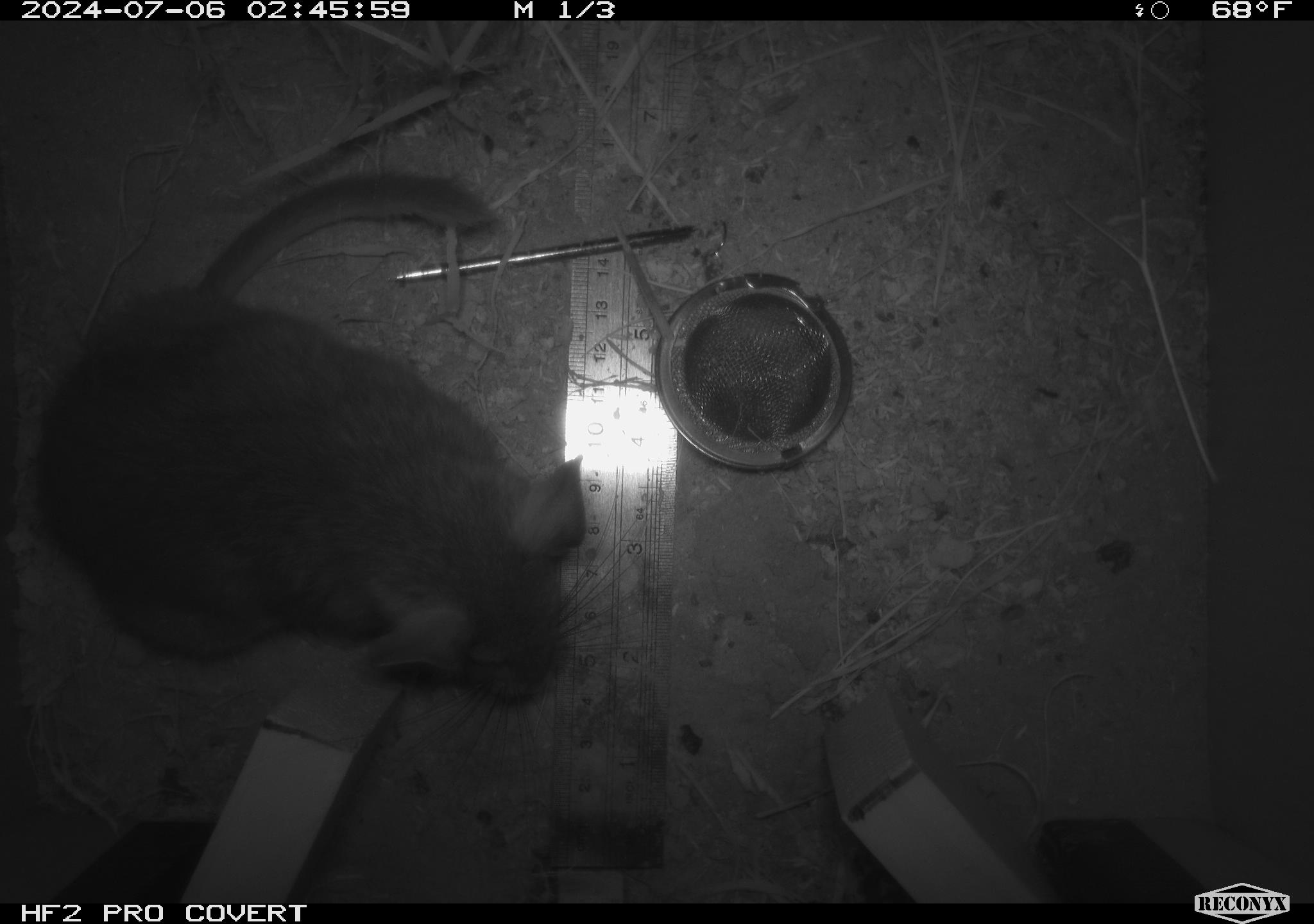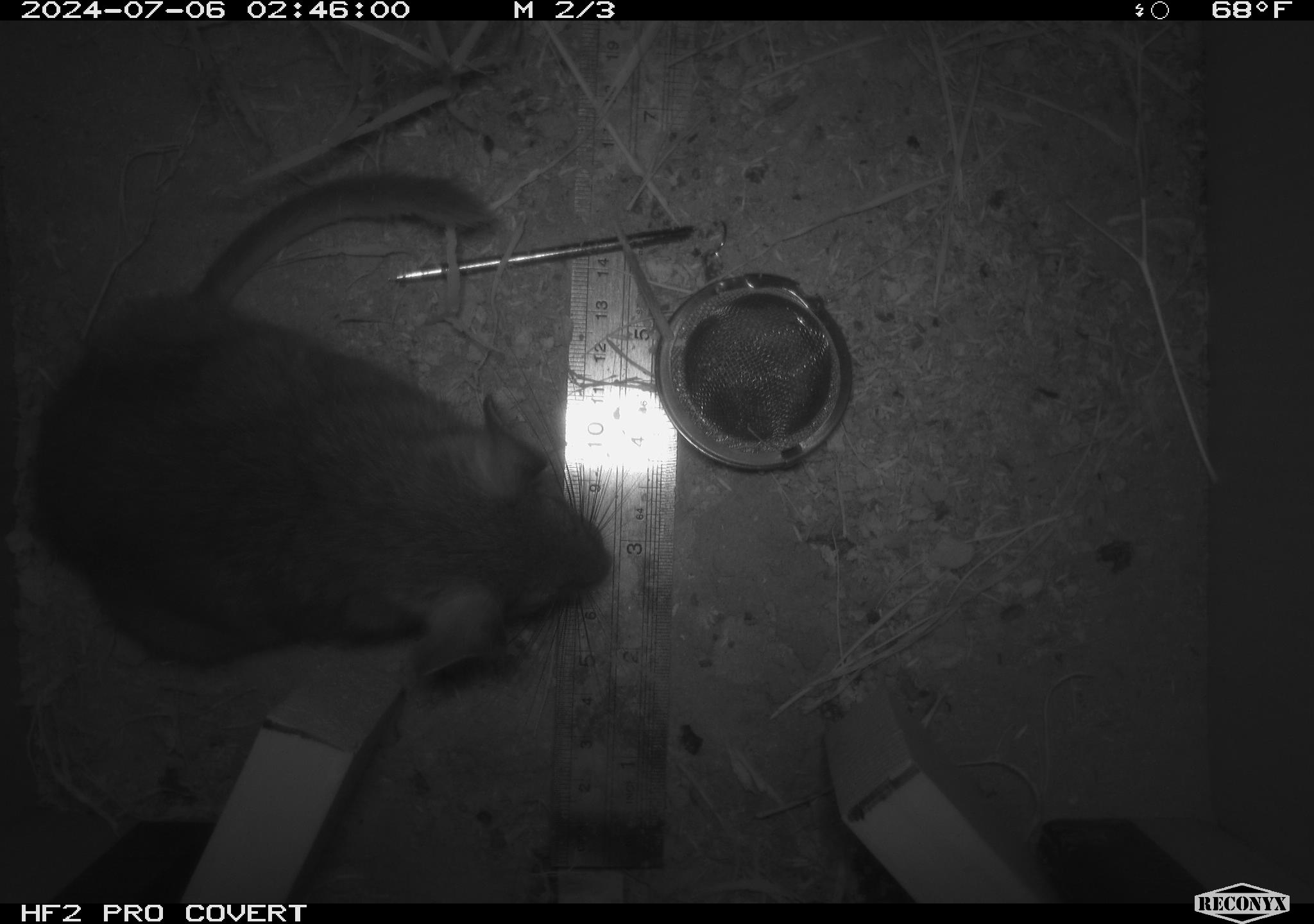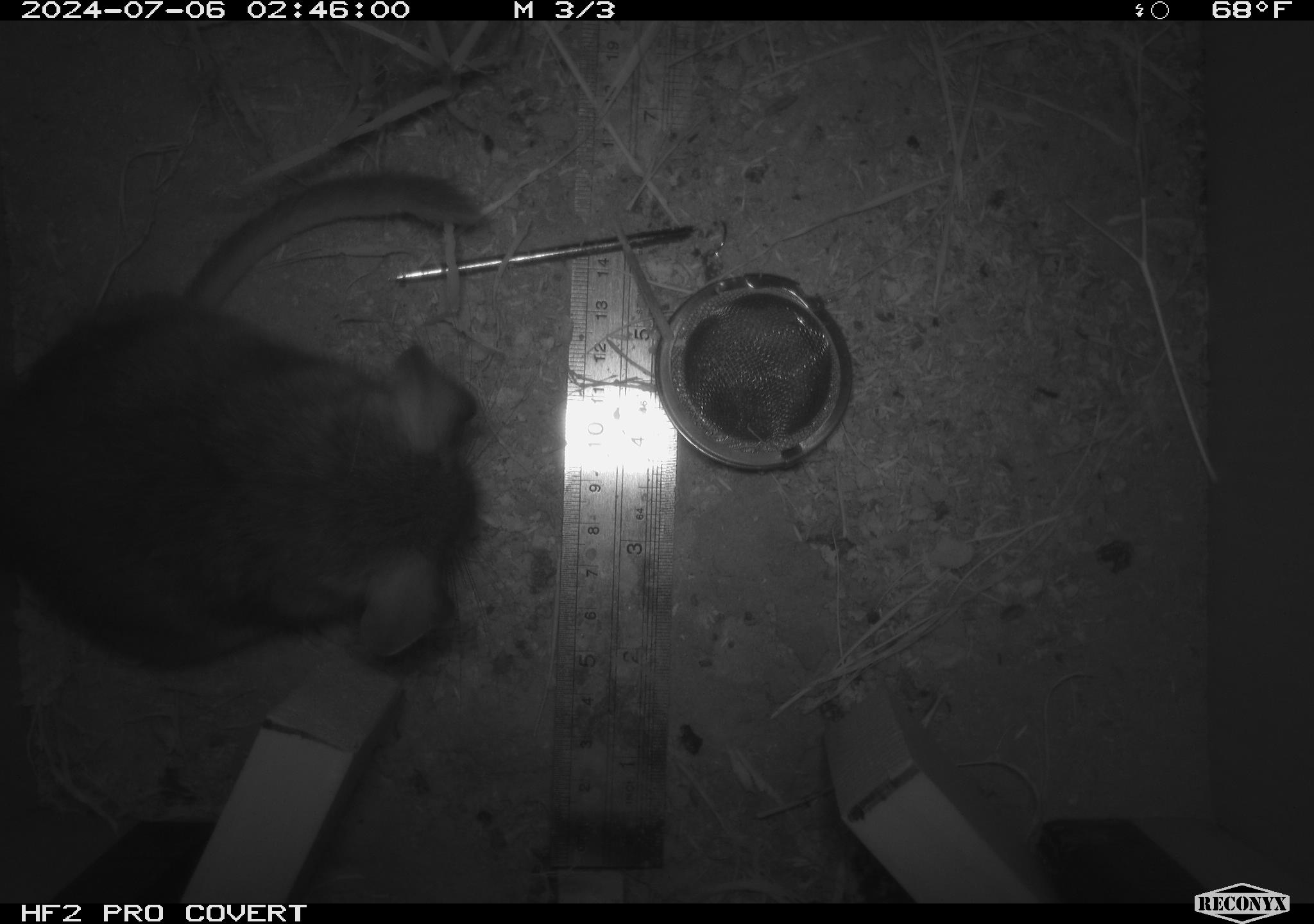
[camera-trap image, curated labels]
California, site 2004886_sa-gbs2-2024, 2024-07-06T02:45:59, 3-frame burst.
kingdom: Animalia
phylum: Chordata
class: Mammalia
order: Rodentia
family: Cricetidae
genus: Neotoma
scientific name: Neotoma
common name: pack rat or woodrat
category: neotoma species